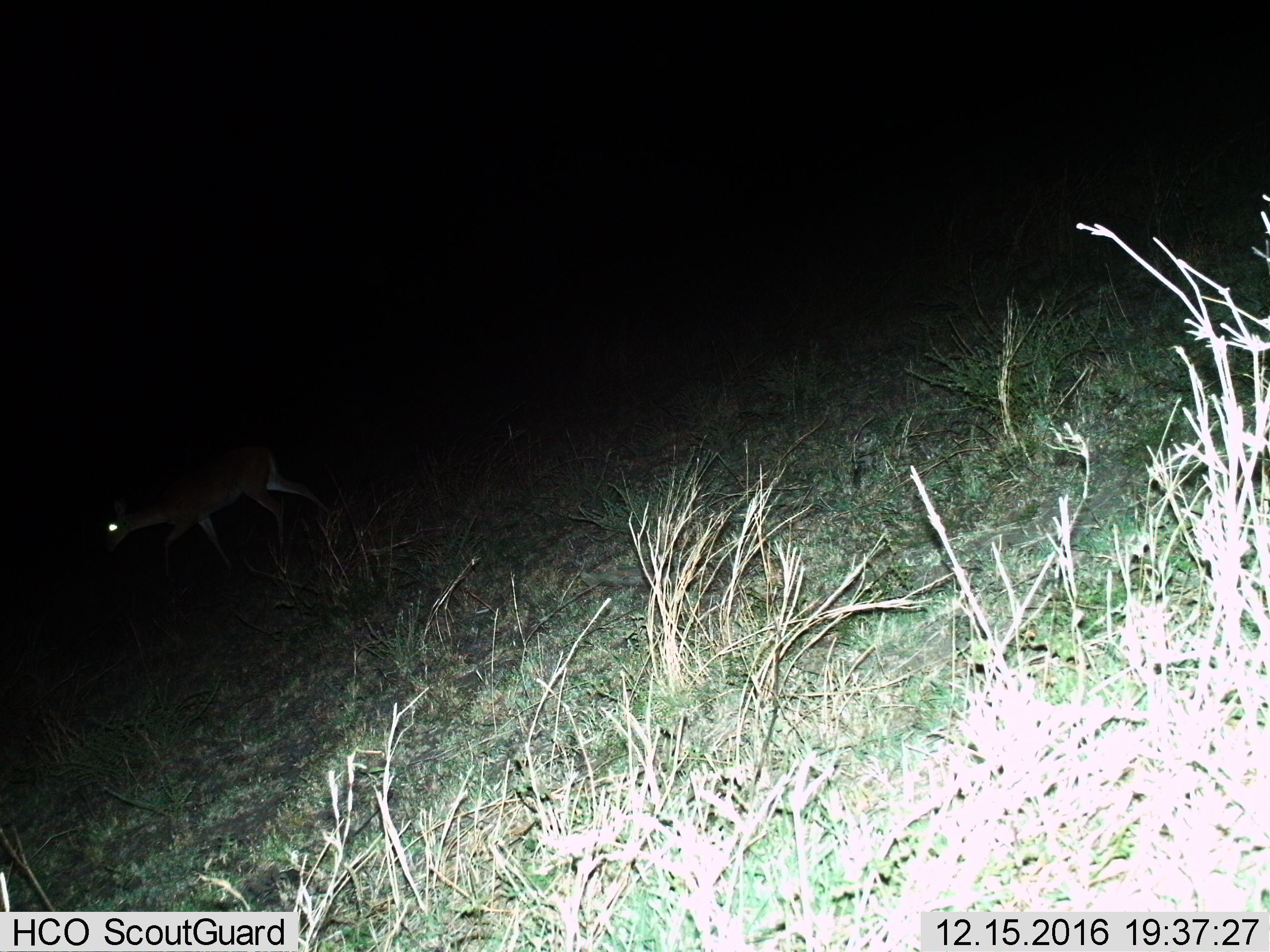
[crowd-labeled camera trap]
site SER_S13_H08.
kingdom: Animalia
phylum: Chordata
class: Mammalia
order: Artiodactyla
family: Bovidae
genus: Aepyceros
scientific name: Aepyceros melampus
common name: impala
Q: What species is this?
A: Impala (Aepyceros melampus).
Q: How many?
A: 1.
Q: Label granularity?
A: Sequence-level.